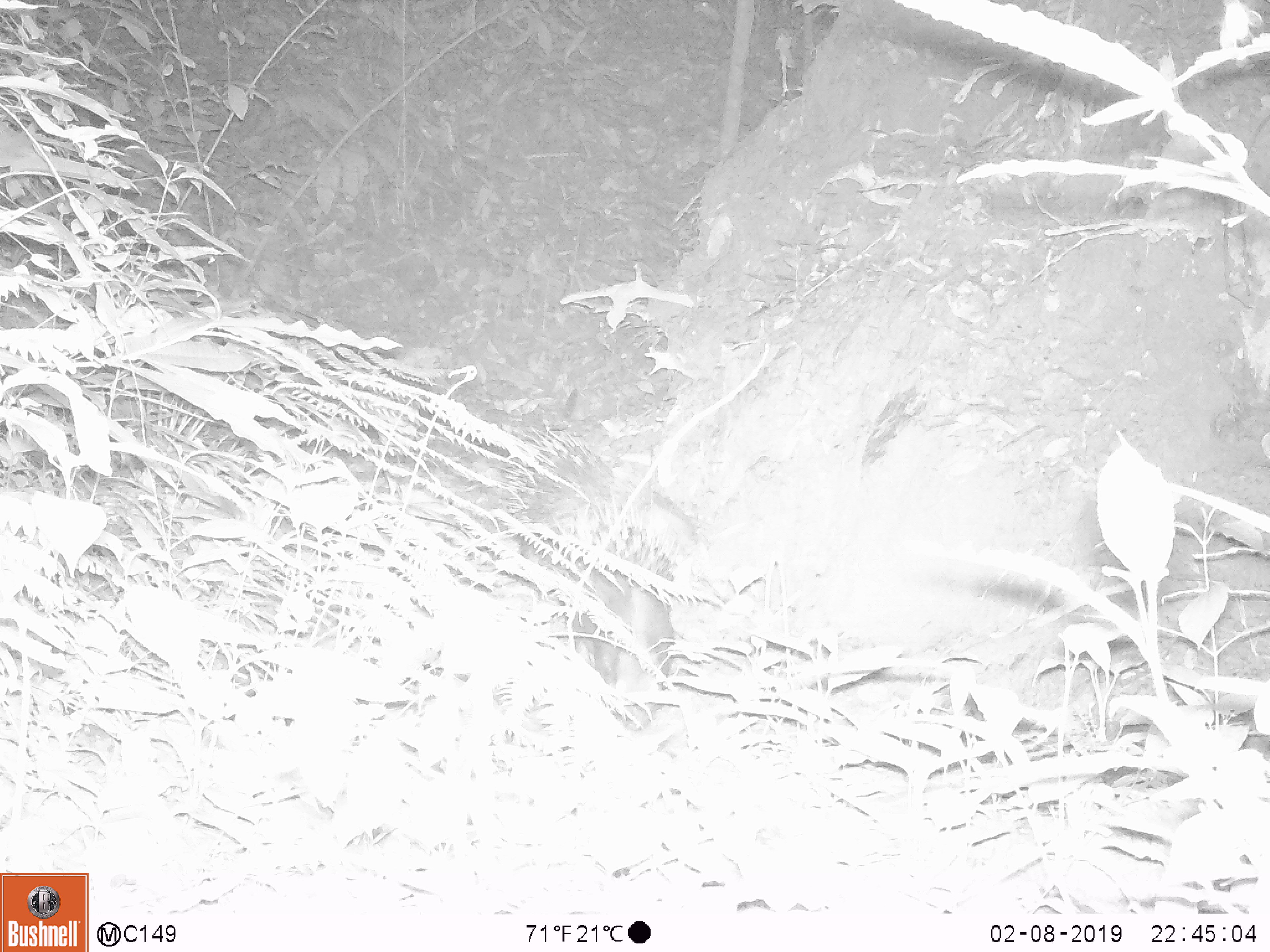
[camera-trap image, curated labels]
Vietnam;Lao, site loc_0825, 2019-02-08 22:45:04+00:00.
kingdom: Animalia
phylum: Chordata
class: Mammalia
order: Rodentia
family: Hystricidae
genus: Hystrix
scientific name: Hystrix brachyura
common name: malayan porcupine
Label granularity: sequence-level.